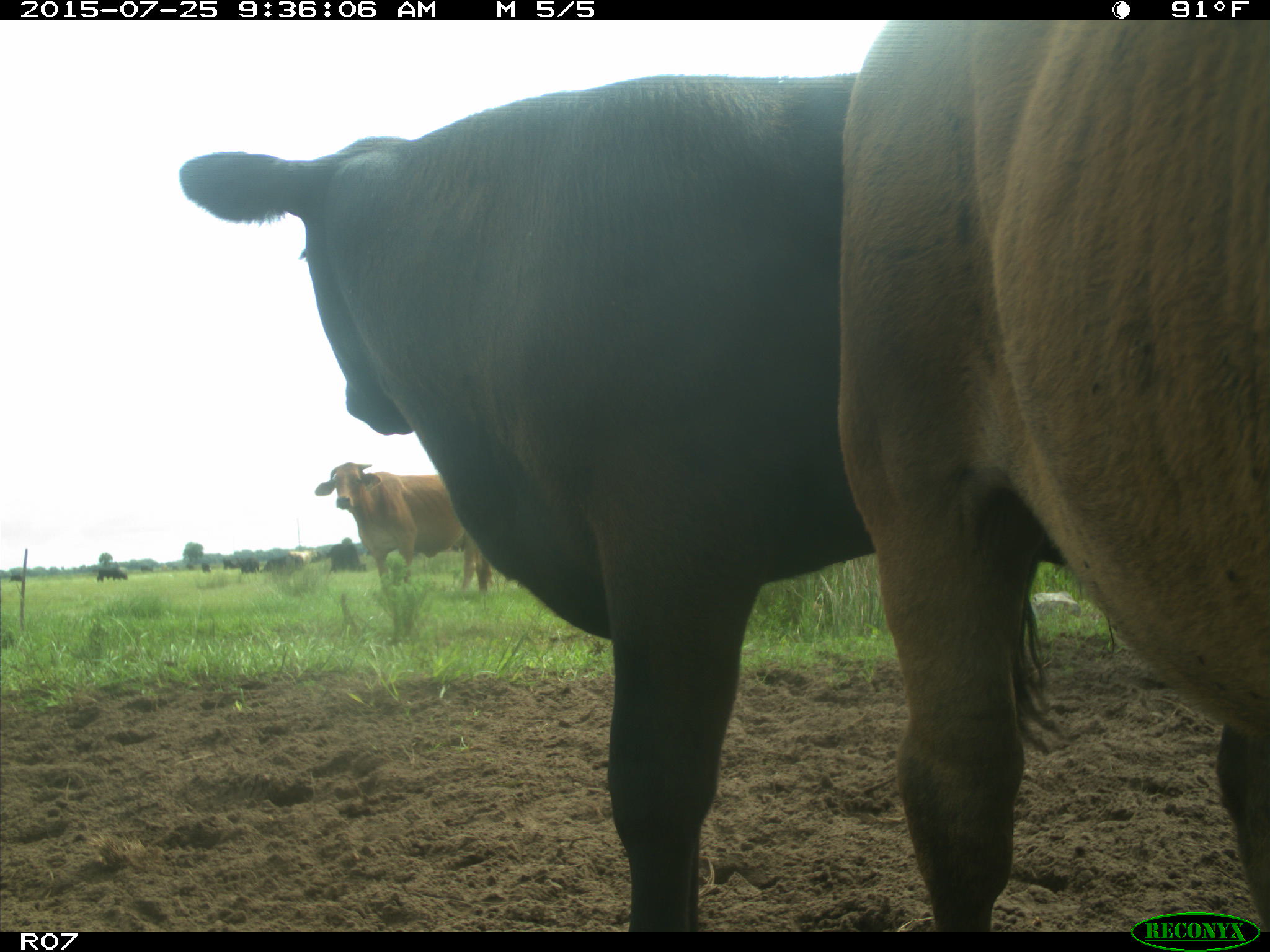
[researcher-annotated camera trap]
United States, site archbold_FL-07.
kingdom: Animalia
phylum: Chordata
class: Mammalia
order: Artiodactyla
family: Bovidae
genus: Bos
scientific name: Bos taurus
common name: domestic cow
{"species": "Bos taurus (domestic cow)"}